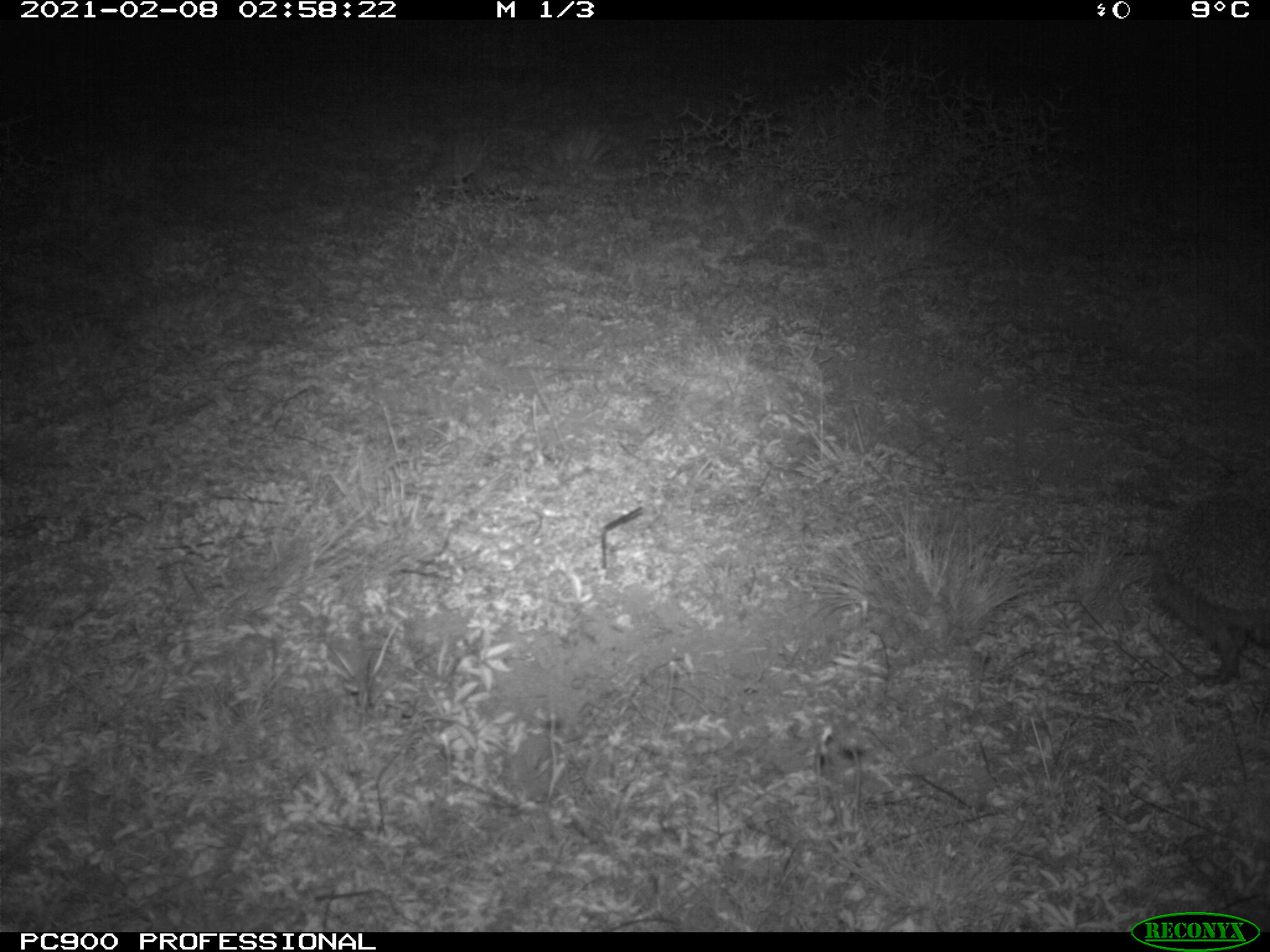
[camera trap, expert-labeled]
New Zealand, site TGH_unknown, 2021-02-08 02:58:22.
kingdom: Animalia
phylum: Chordata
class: Mammalia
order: Eulipotyphla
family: Erinaceidae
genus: Erinaceus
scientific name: Erinaceus europaeus europaeus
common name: european hedgehog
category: hedgehog